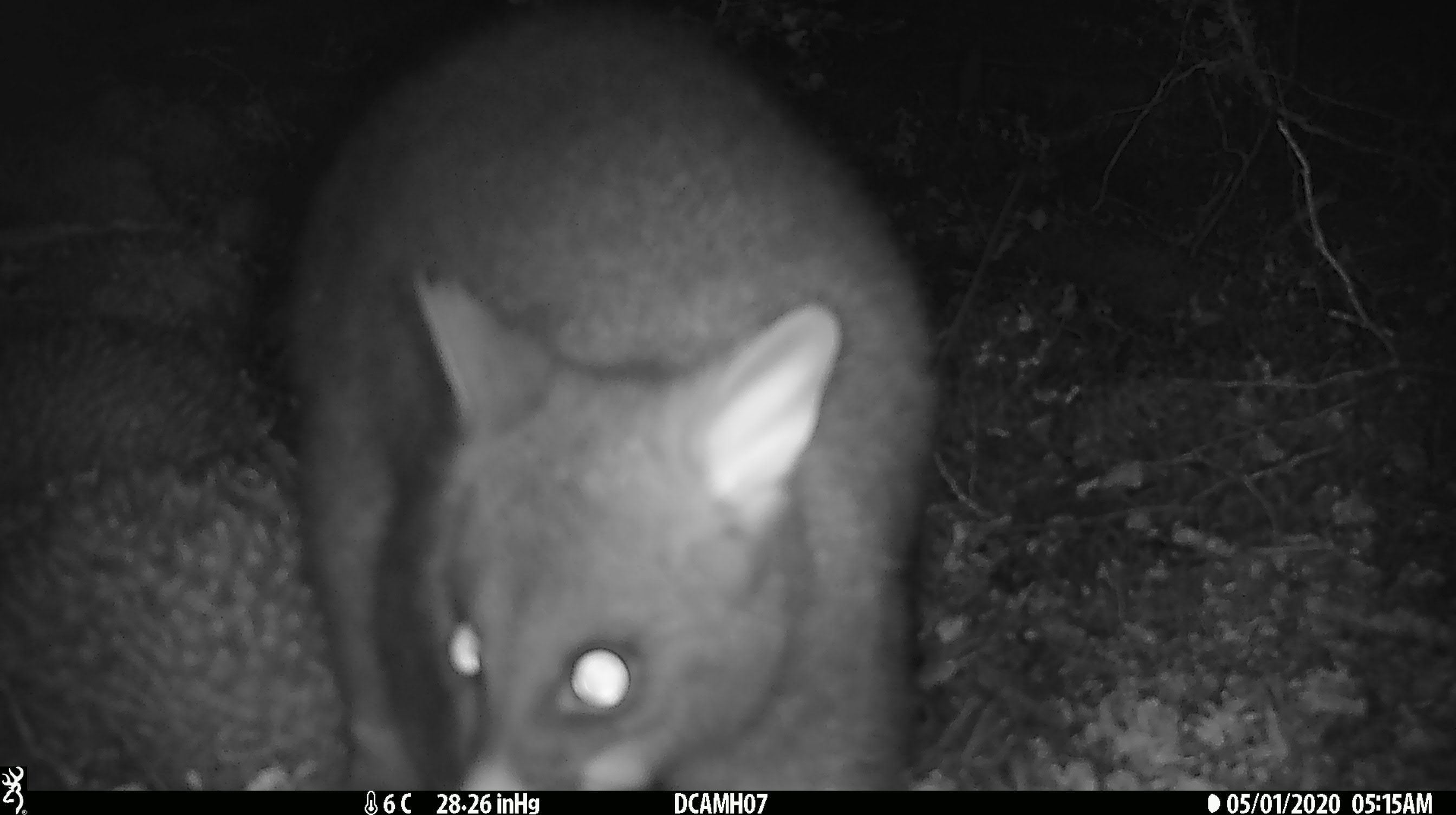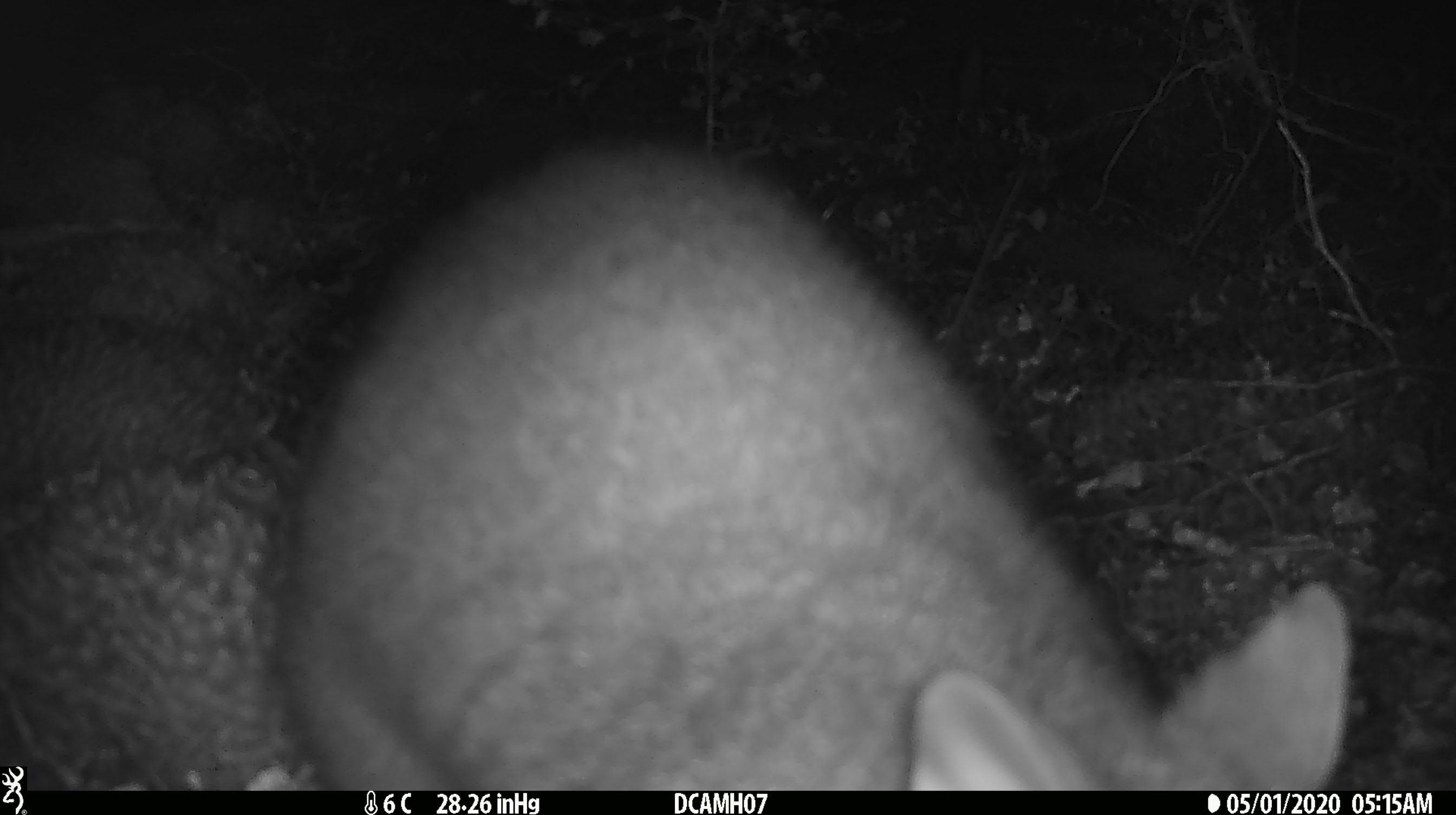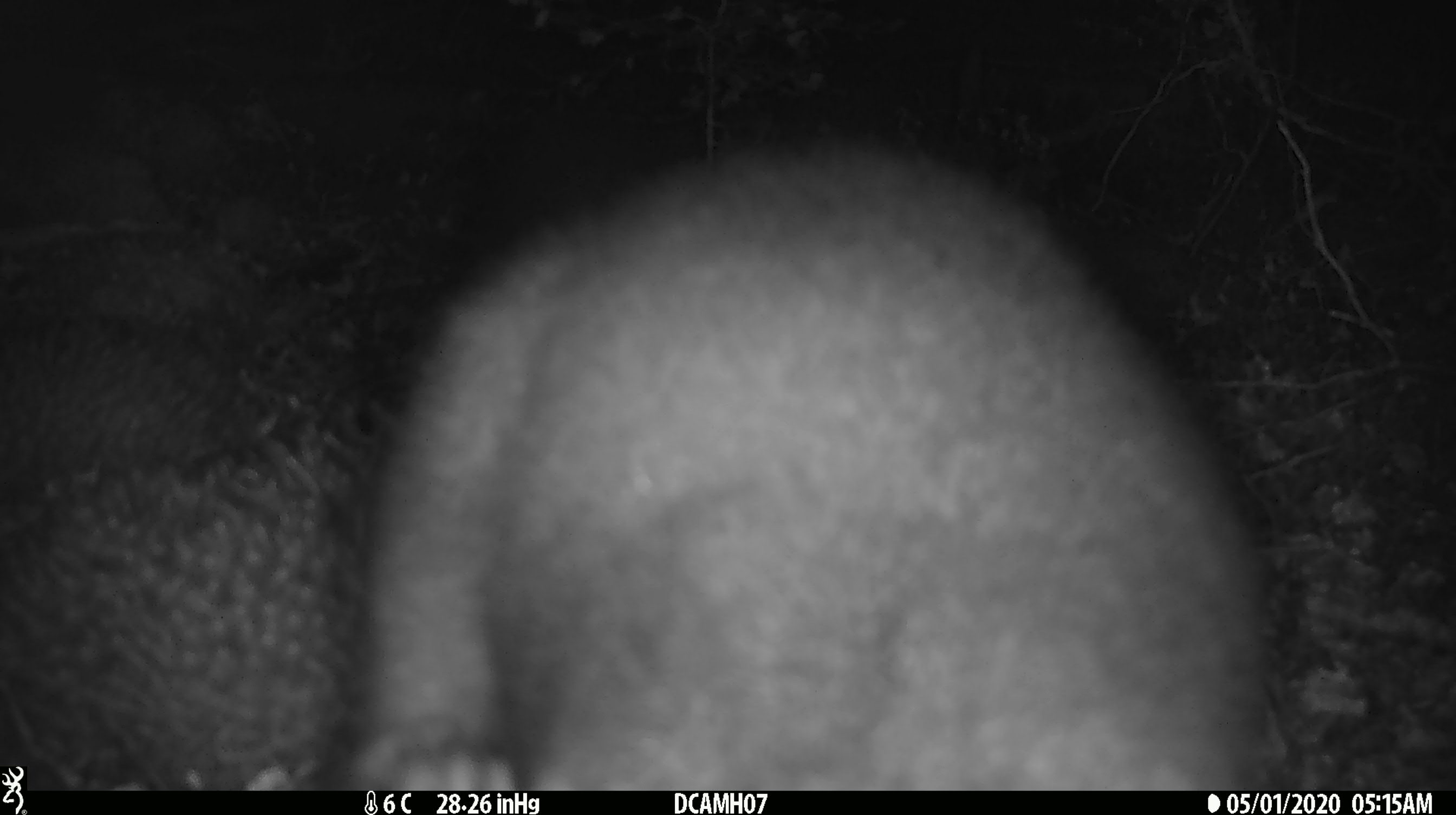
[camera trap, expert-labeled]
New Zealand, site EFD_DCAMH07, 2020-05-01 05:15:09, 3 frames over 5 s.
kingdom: Animalia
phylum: Chordata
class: Mammalia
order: Diprotodontia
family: Phalangeridae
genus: Trichosurus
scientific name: Trichosurus vulpecula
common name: common brushtail possum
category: possum